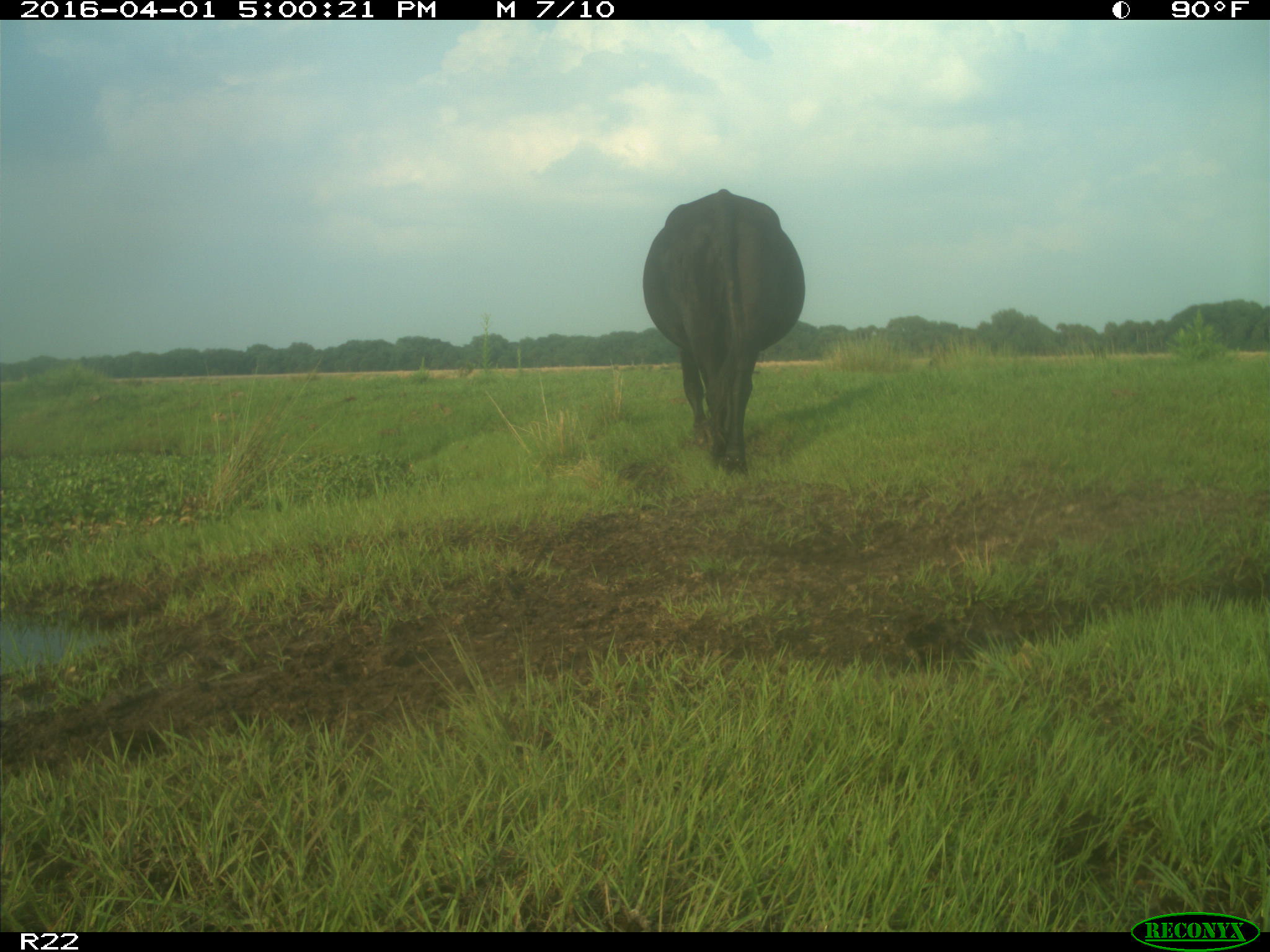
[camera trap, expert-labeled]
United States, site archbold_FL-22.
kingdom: Animalia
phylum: Chordata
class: Mammalia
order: Artiodactyla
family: Bovidae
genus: Bos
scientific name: Bos taurus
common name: domestic cow